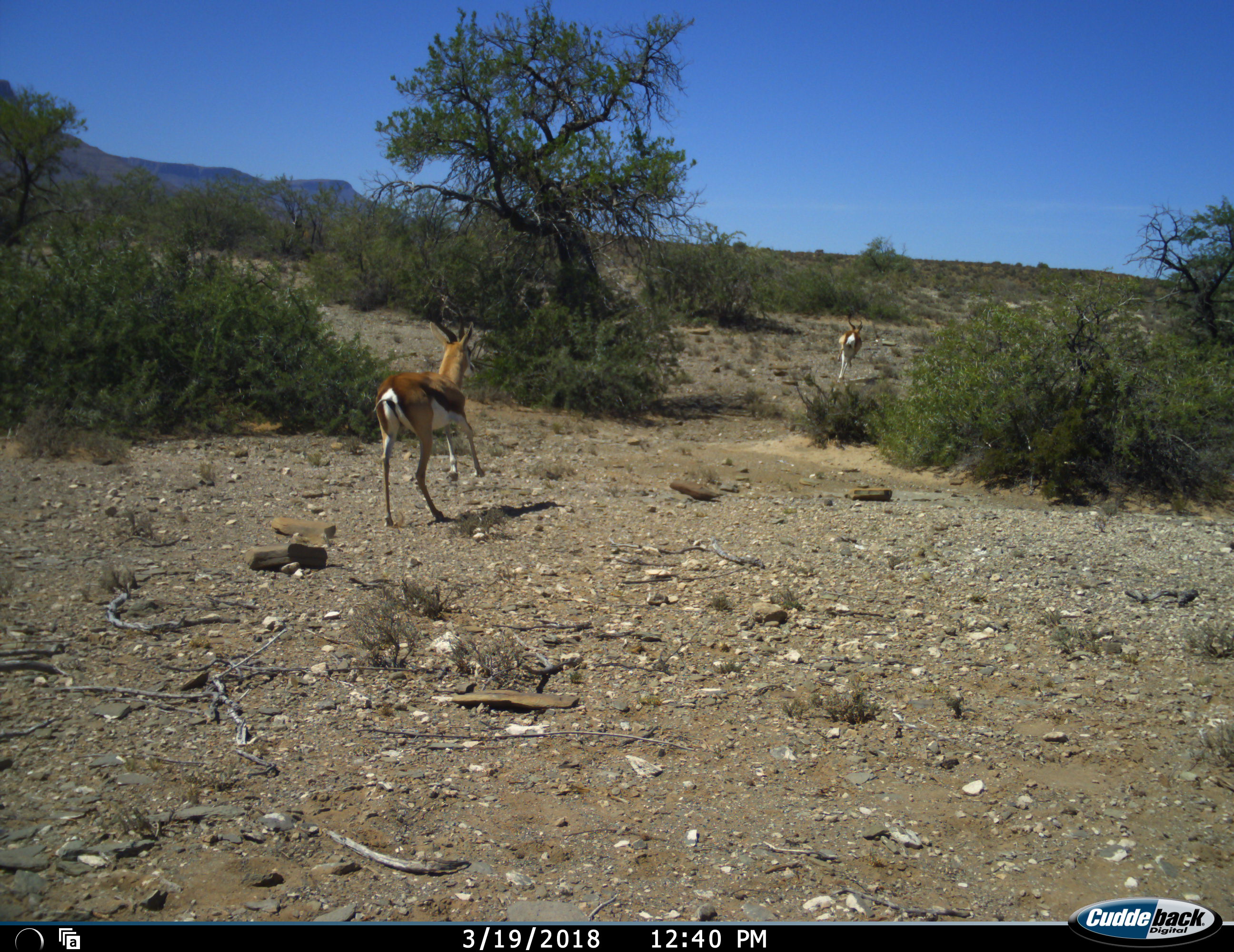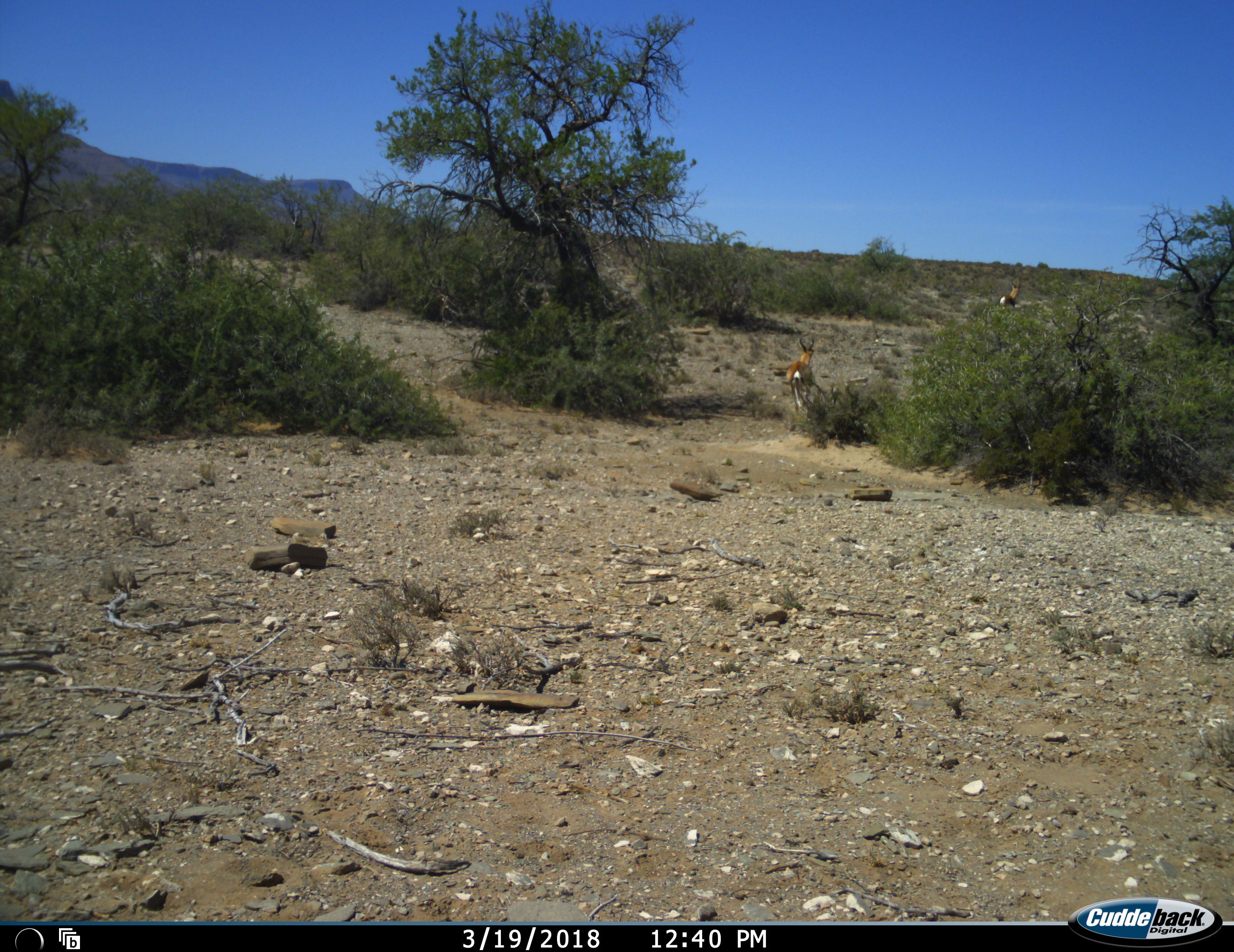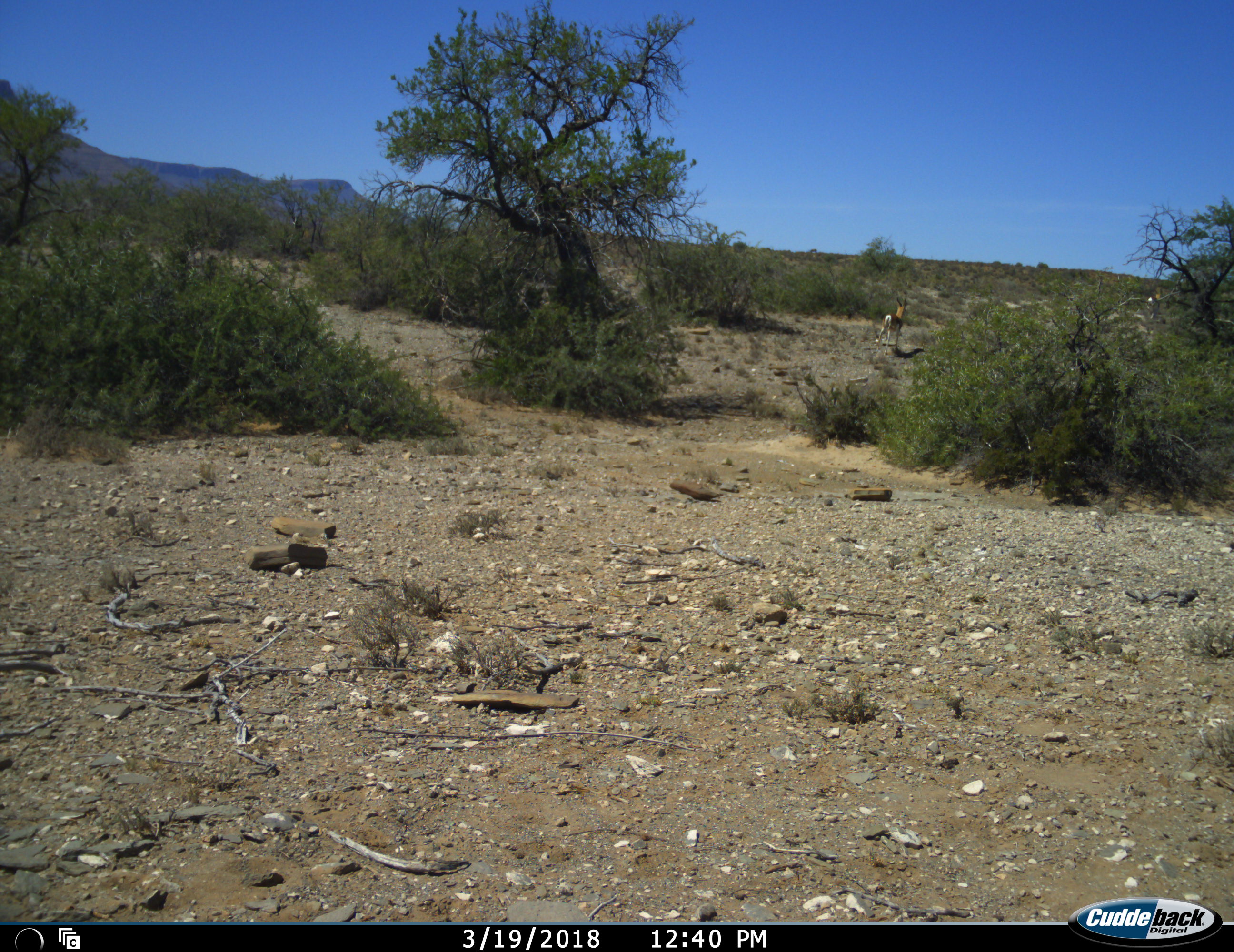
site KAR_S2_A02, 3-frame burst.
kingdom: Animalia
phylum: Chordata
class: Mammalia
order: Artiodactyla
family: Bovidae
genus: Antidorcas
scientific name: Antidorcas marsupialis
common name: springbok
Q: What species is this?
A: Springbok (Antidorcas marsupialis).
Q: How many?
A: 2.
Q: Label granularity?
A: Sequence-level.